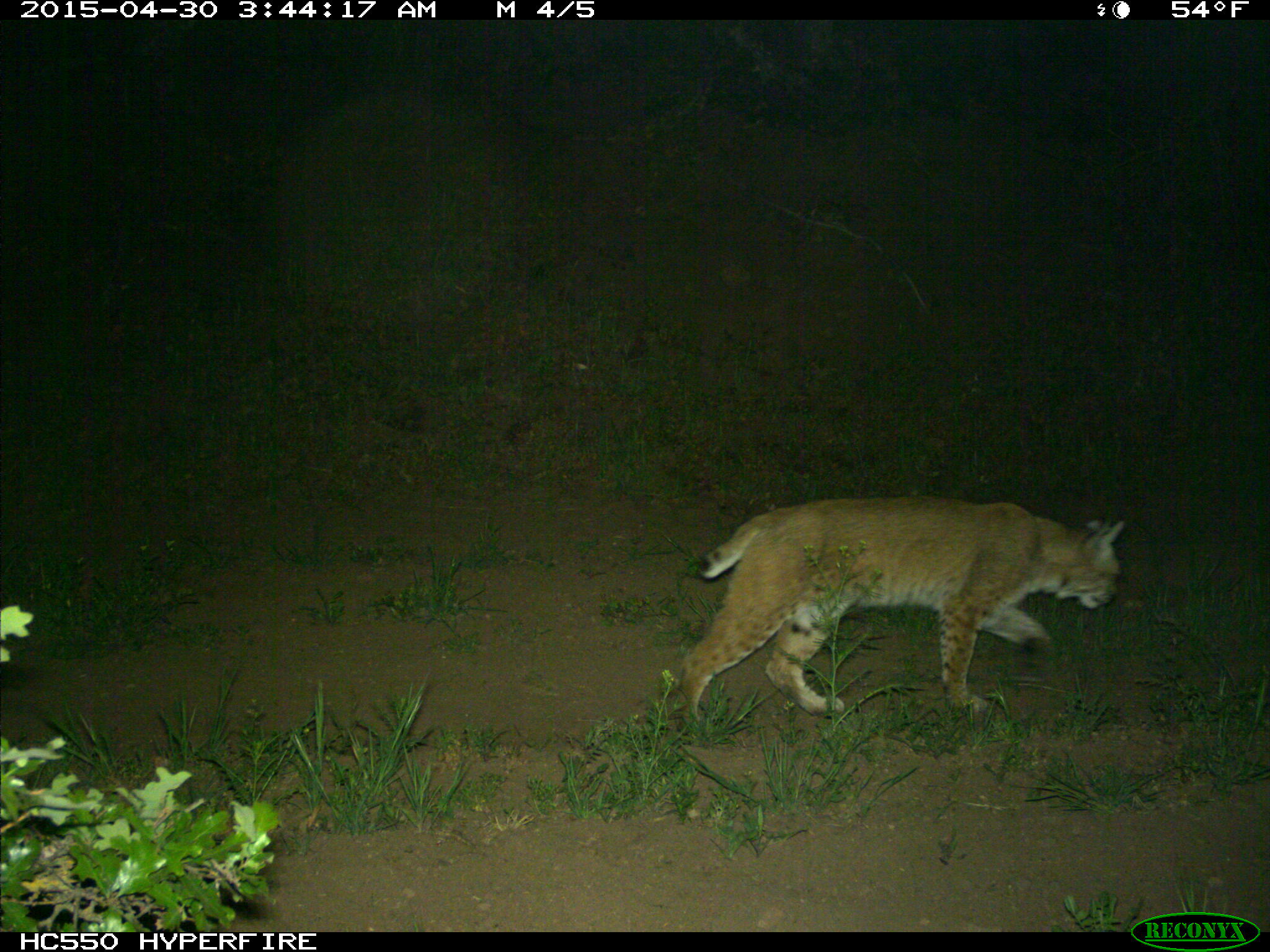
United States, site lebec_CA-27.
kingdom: Animalia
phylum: Chordata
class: Mammalia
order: Carnivora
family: Felidae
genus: Lynx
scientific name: Lynx rufus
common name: bobcat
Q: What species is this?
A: Lynx rufus (bobcat).